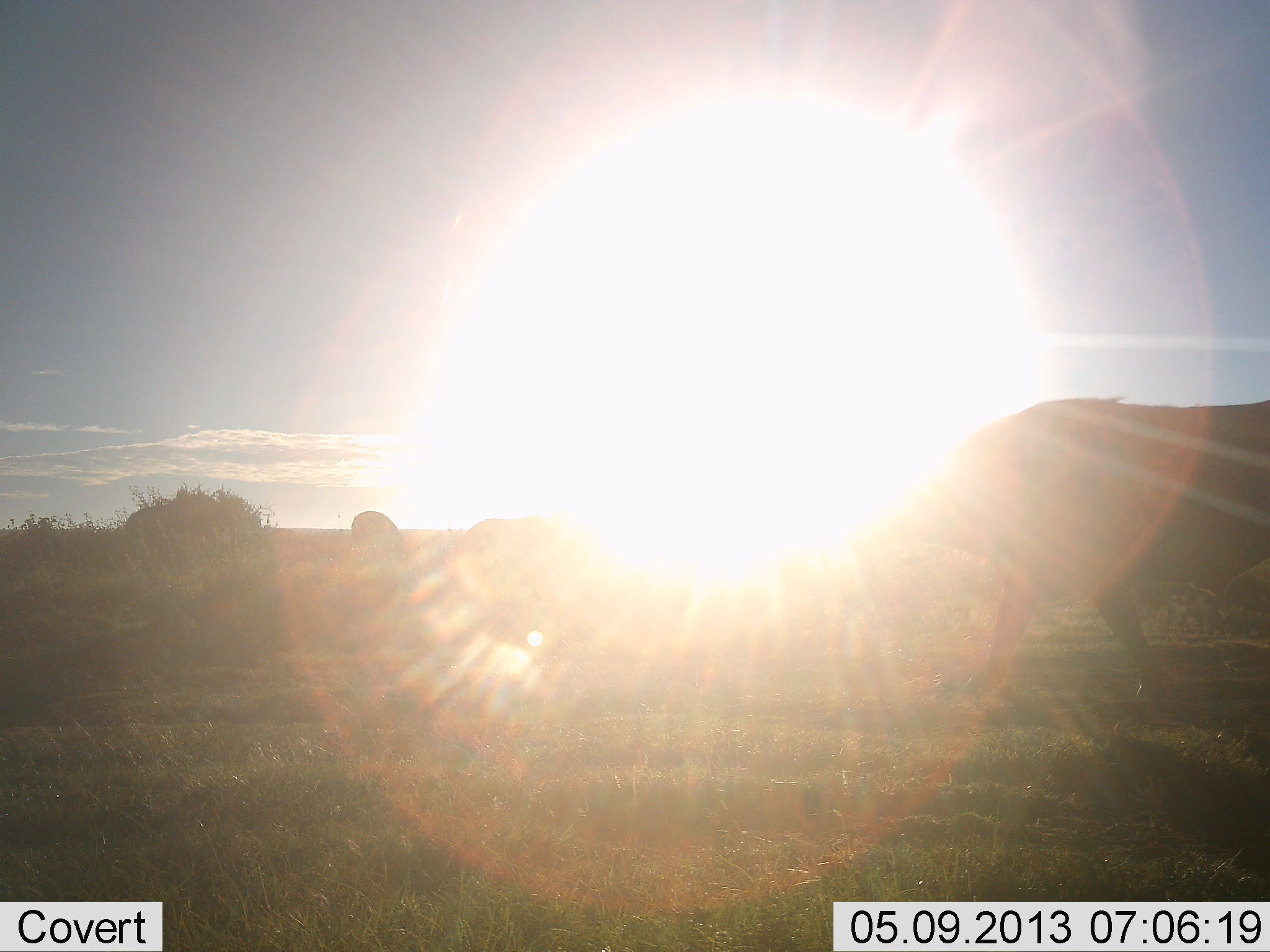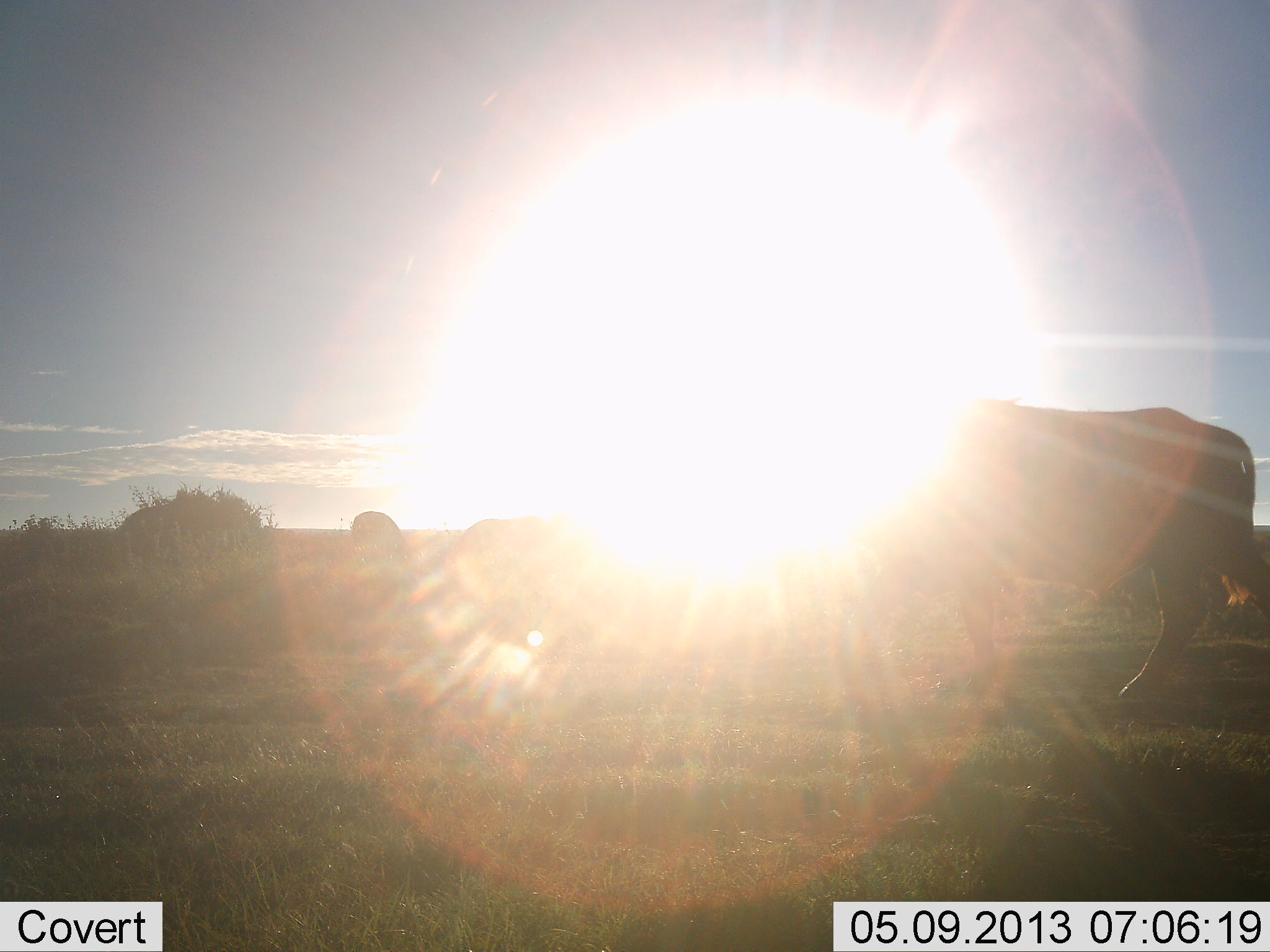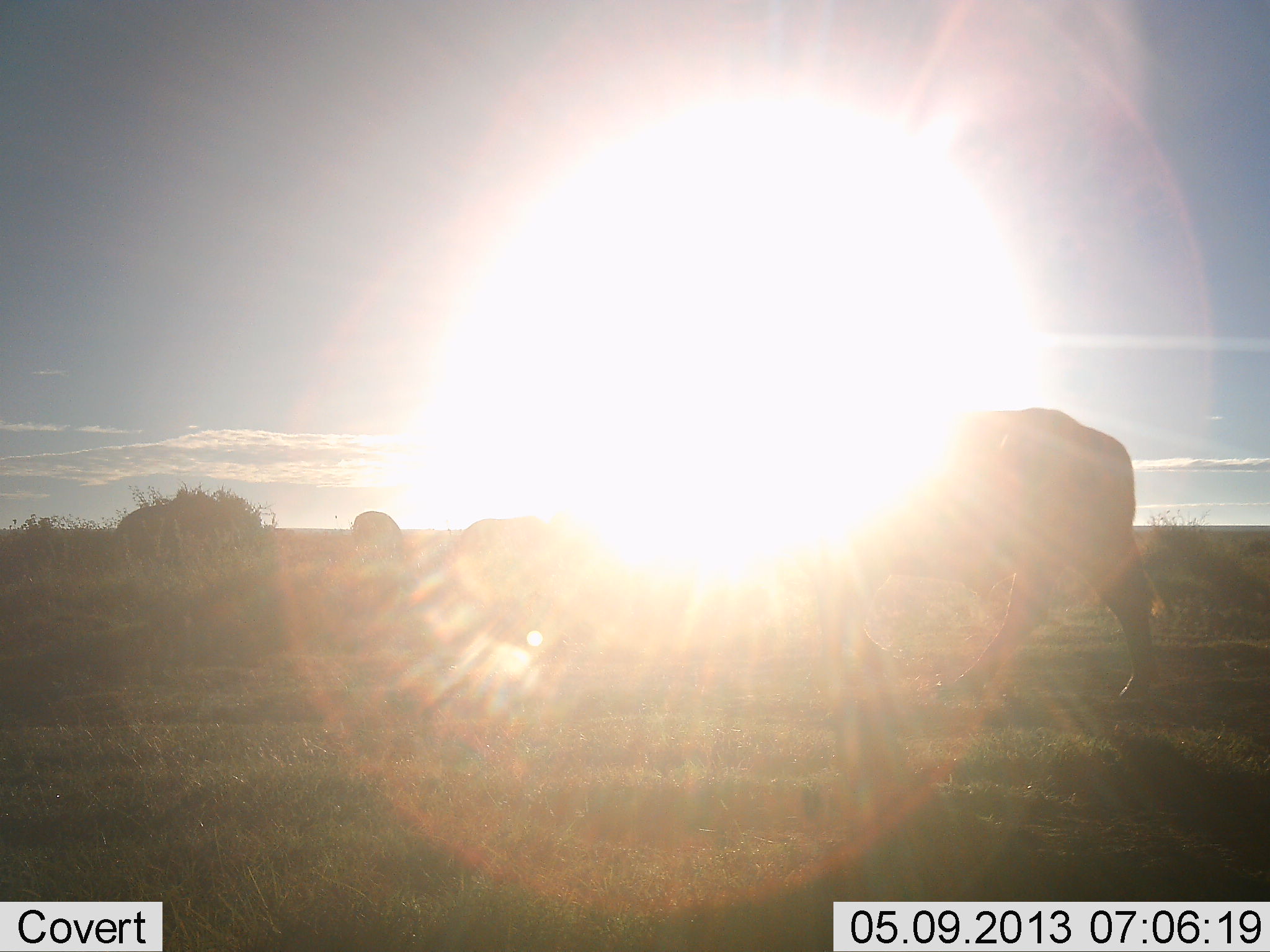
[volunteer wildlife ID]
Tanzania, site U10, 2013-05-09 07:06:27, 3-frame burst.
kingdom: Animalia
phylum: Chordata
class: Mammalia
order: Artiodactyla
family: Bovidae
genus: Syncerus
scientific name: Syncerus caffer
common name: cape buffalo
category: buffalo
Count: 3.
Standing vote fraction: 19%.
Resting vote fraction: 6%.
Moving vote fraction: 88%.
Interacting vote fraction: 0%.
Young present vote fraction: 0%.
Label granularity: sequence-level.